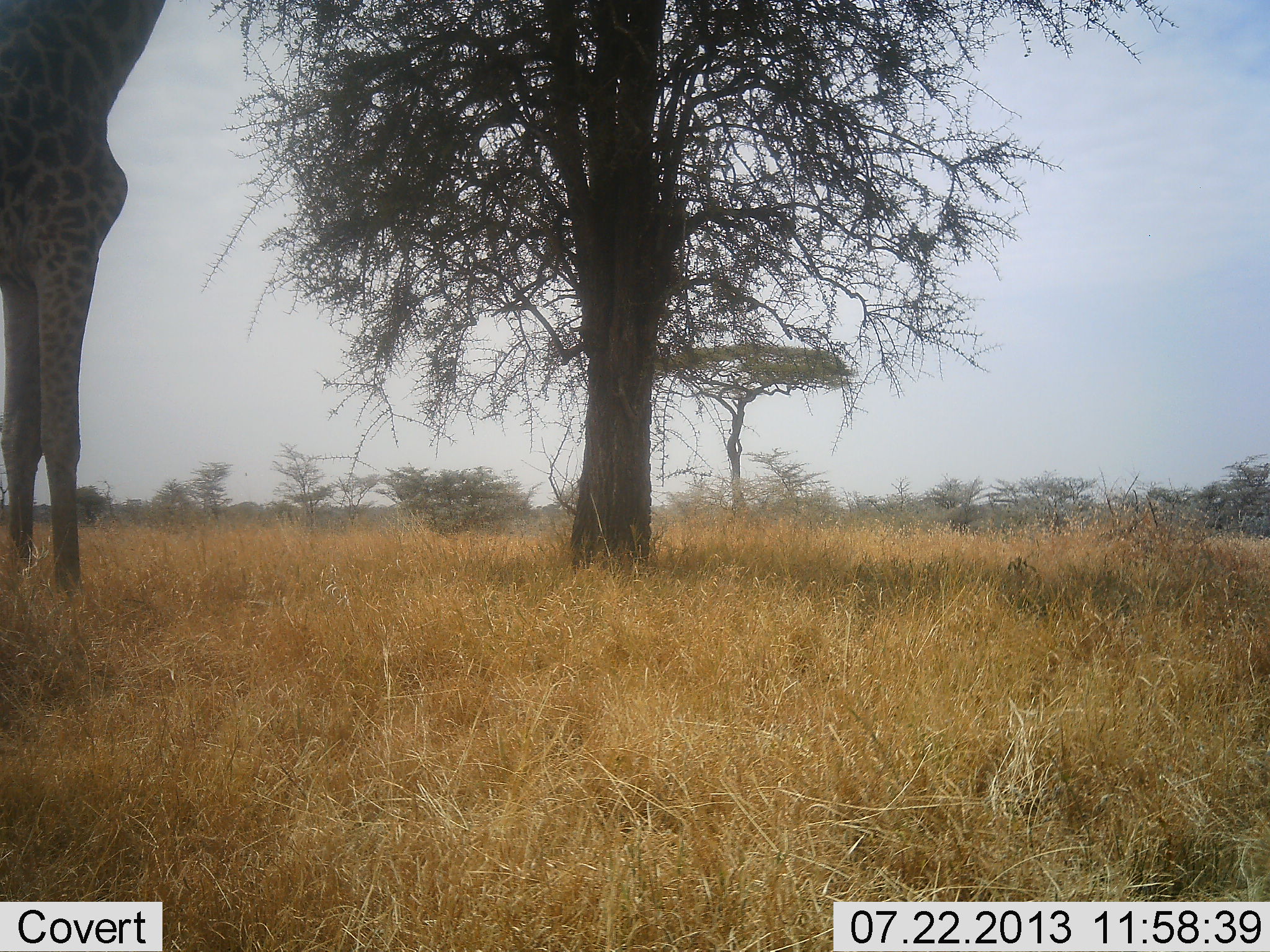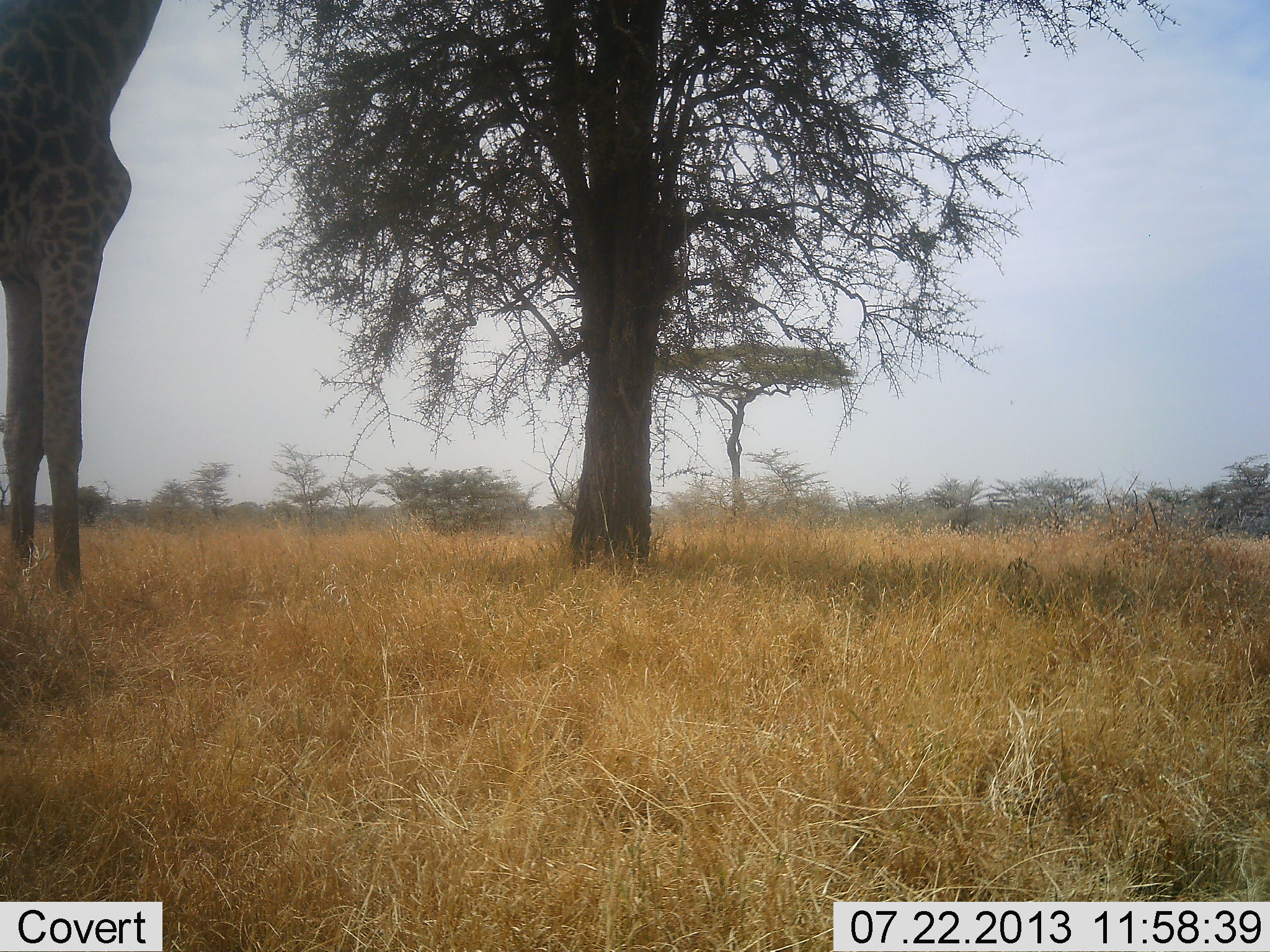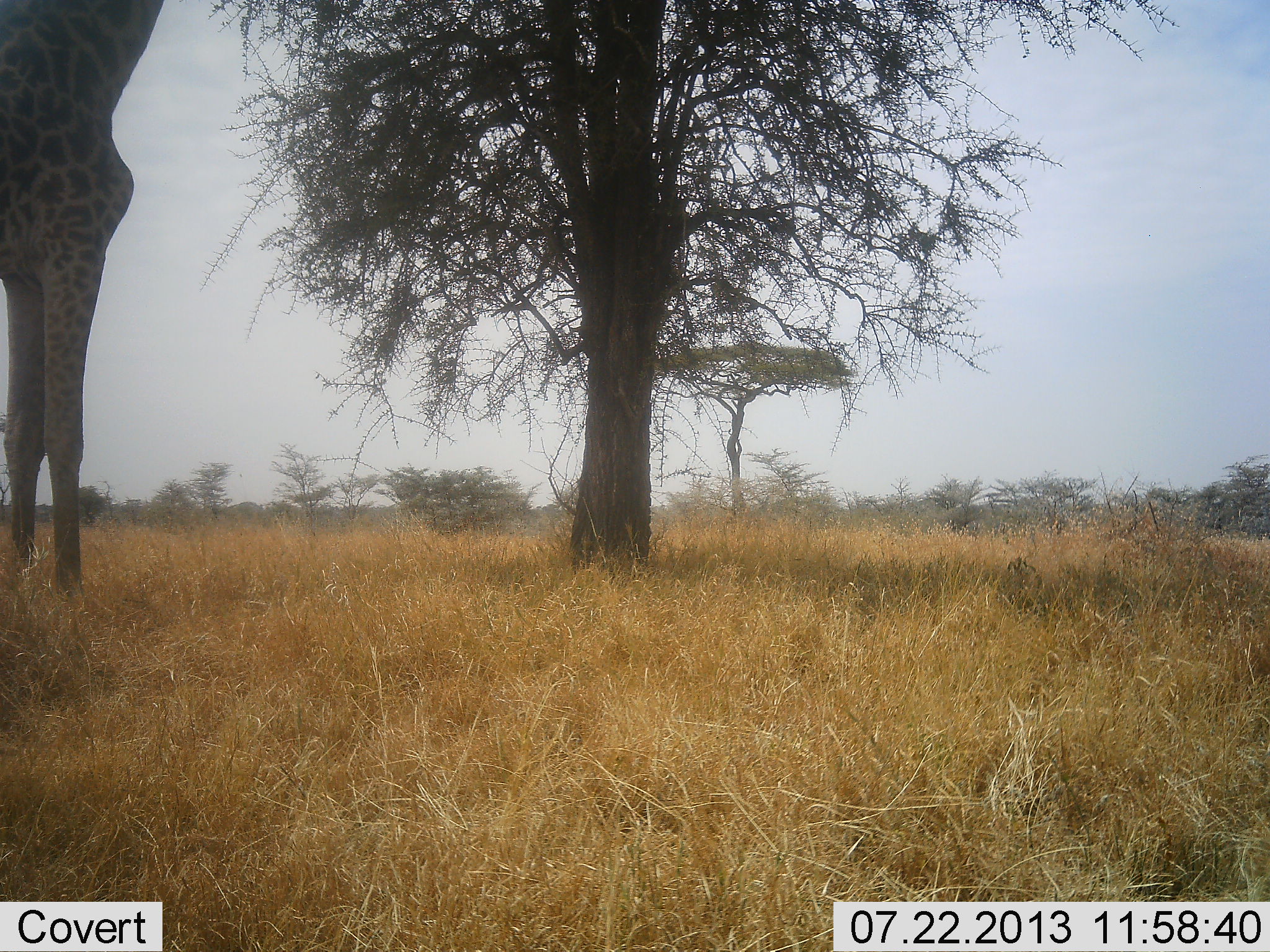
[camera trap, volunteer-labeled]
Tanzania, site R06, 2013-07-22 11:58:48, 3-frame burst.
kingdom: Animalia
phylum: Chordata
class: Mammalia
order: Artiodactyla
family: Giraffidae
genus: Giraffa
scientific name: Giraffa camelopardalis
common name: giraffe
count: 1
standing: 68%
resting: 0%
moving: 3%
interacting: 0%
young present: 0%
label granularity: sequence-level